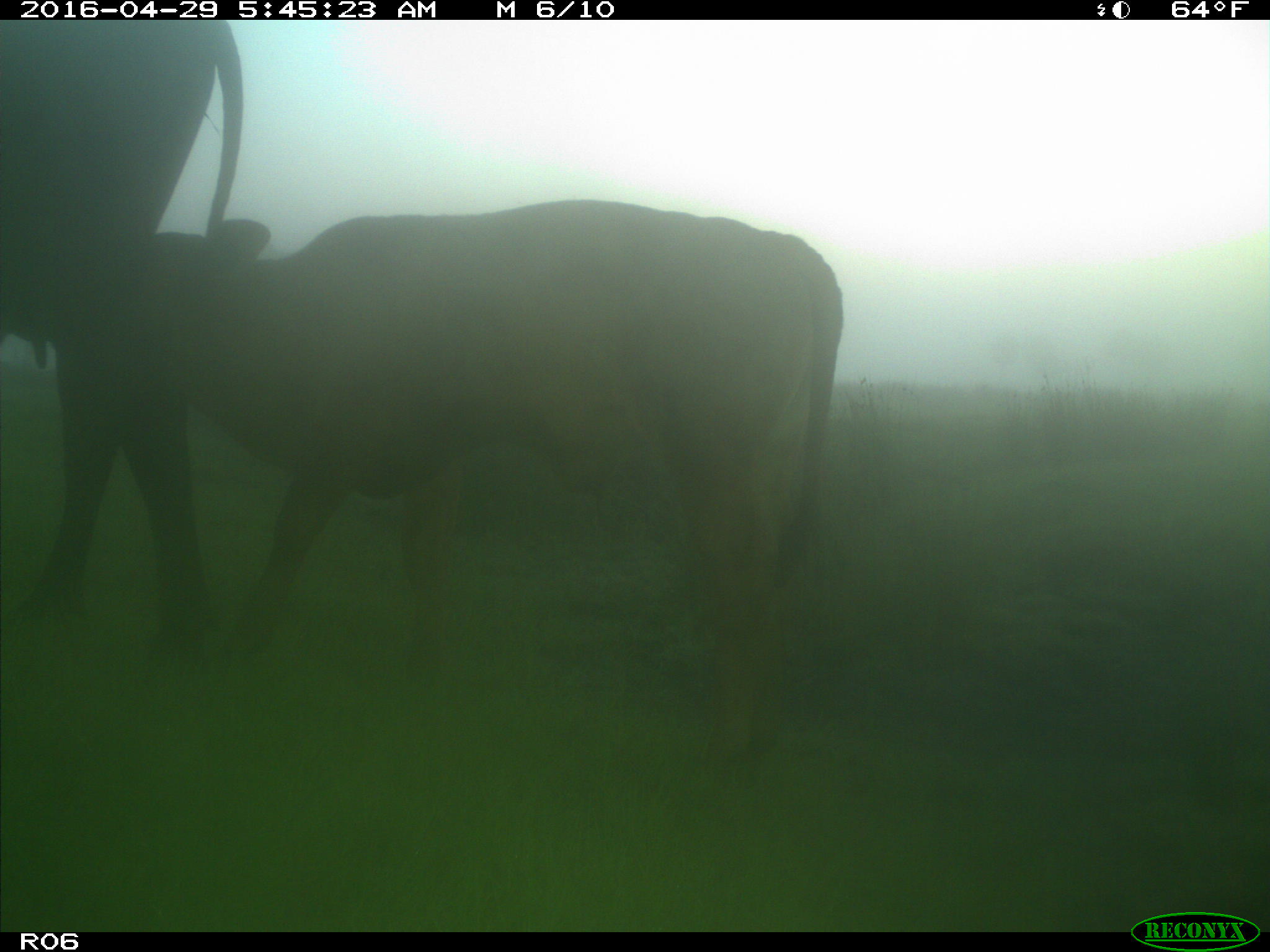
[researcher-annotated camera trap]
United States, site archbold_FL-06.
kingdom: Animalia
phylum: Chordata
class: Mammalia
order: Artiodactyla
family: Bovidae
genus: Bos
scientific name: Bos taurus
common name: domestic cow